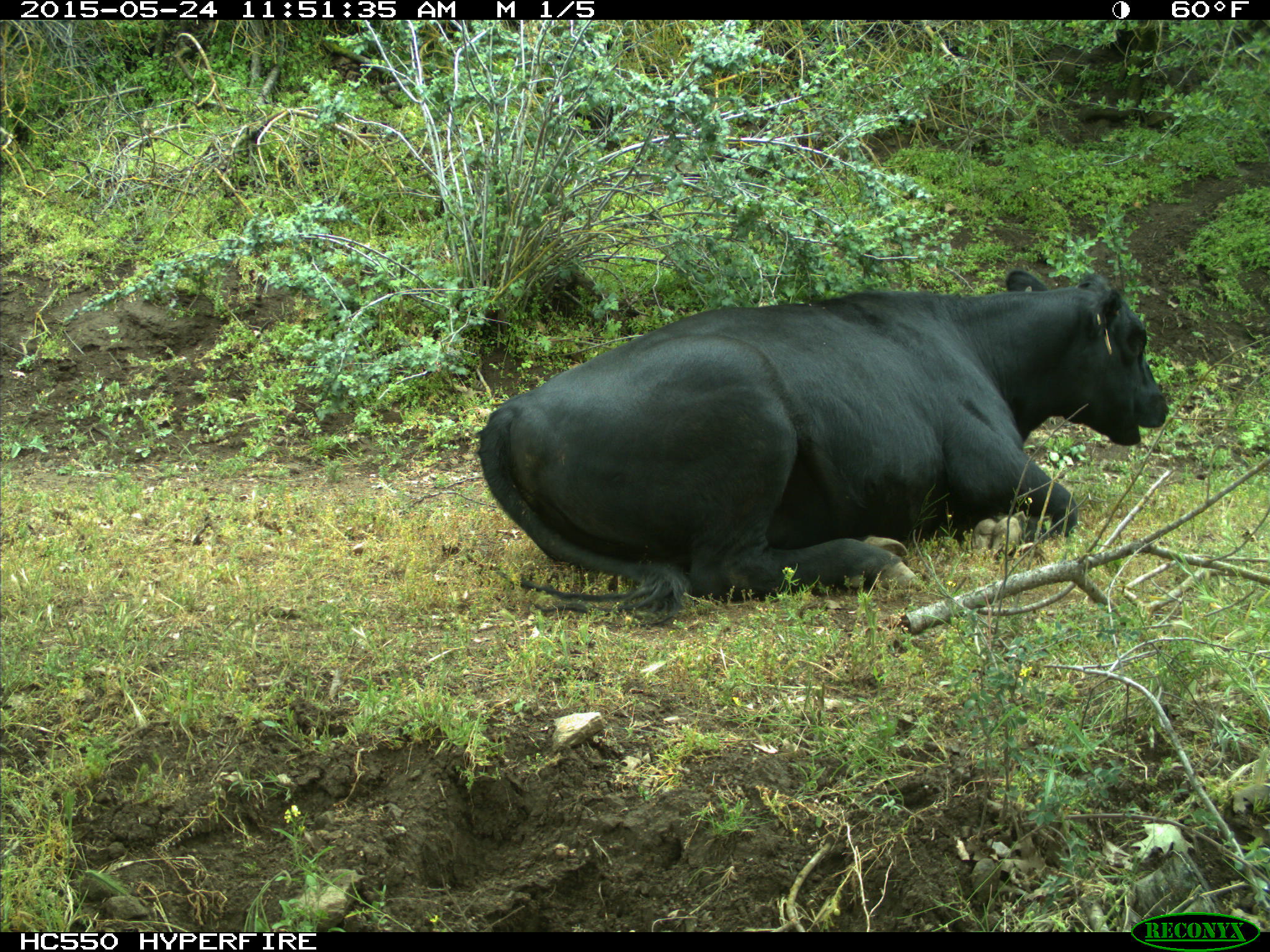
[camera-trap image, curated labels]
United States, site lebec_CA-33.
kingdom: Animalia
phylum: Chordata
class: Mammalia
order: Artiodactyla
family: Bovidae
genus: Bos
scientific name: Bos taurus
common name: domestic cow